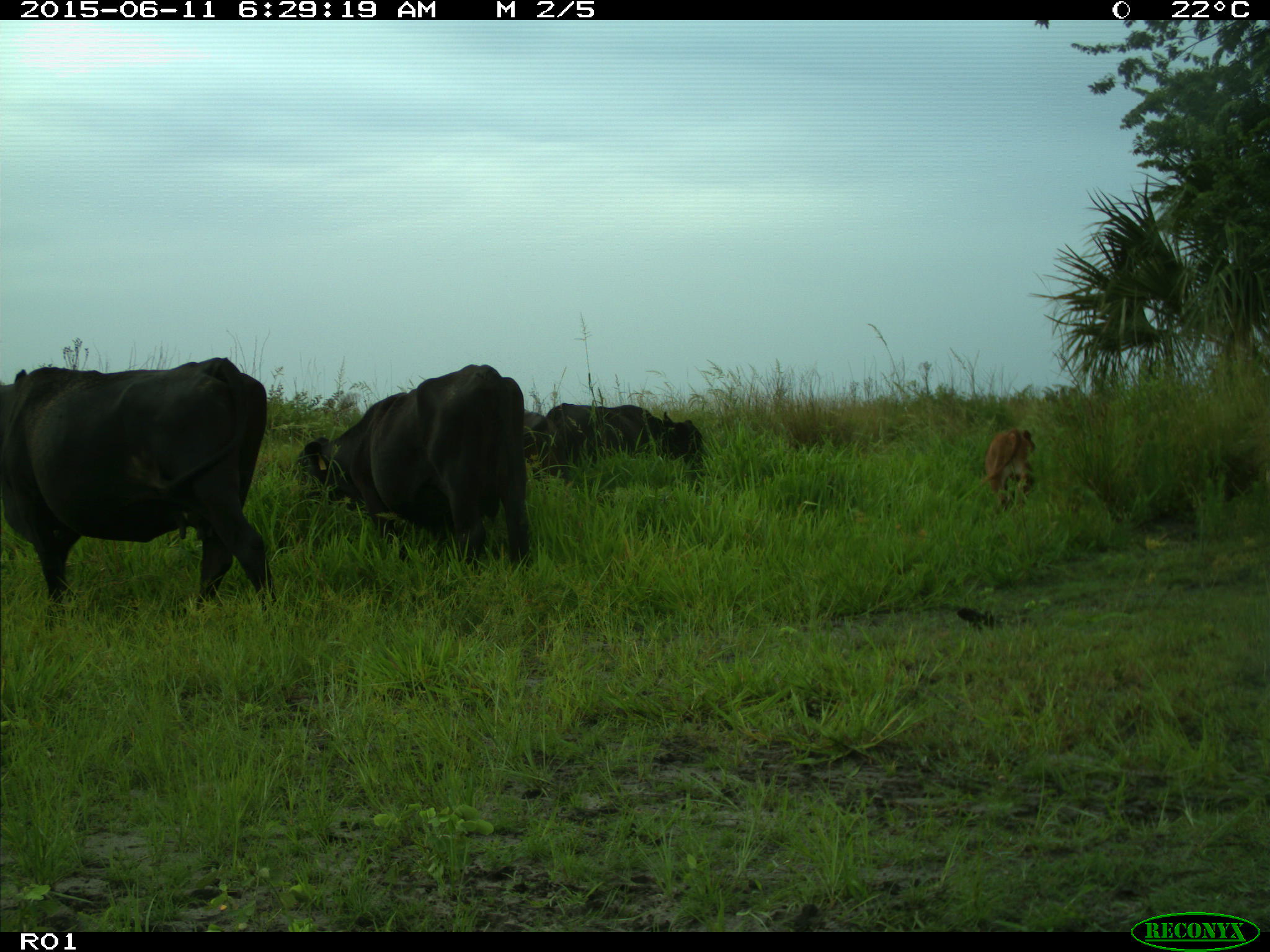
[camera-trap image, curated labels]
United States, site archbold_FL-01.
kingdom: Animalia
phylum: Chordata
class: Mammalia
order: Artiodactyla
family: Bovidae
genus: Bos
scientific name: Bos taurus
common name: domestic cow